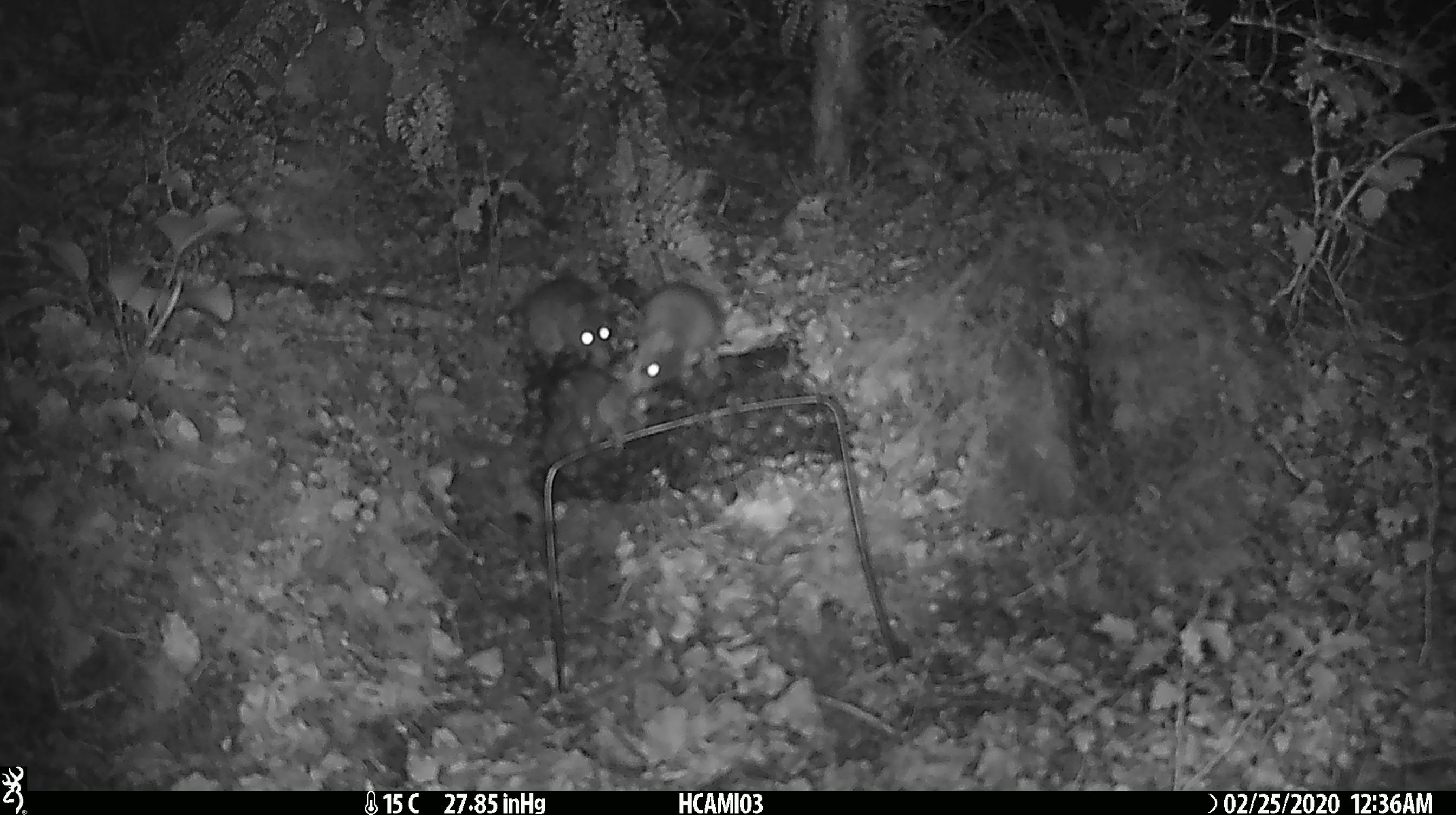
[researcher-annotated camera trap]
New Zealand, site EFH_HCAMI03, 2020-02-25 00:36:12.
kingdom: Animalia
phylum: Chordata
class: Mammalia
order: Rodentia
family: Muridae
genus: Mus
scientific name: Mus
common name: mouse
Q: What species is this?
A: Mouse (Mus).